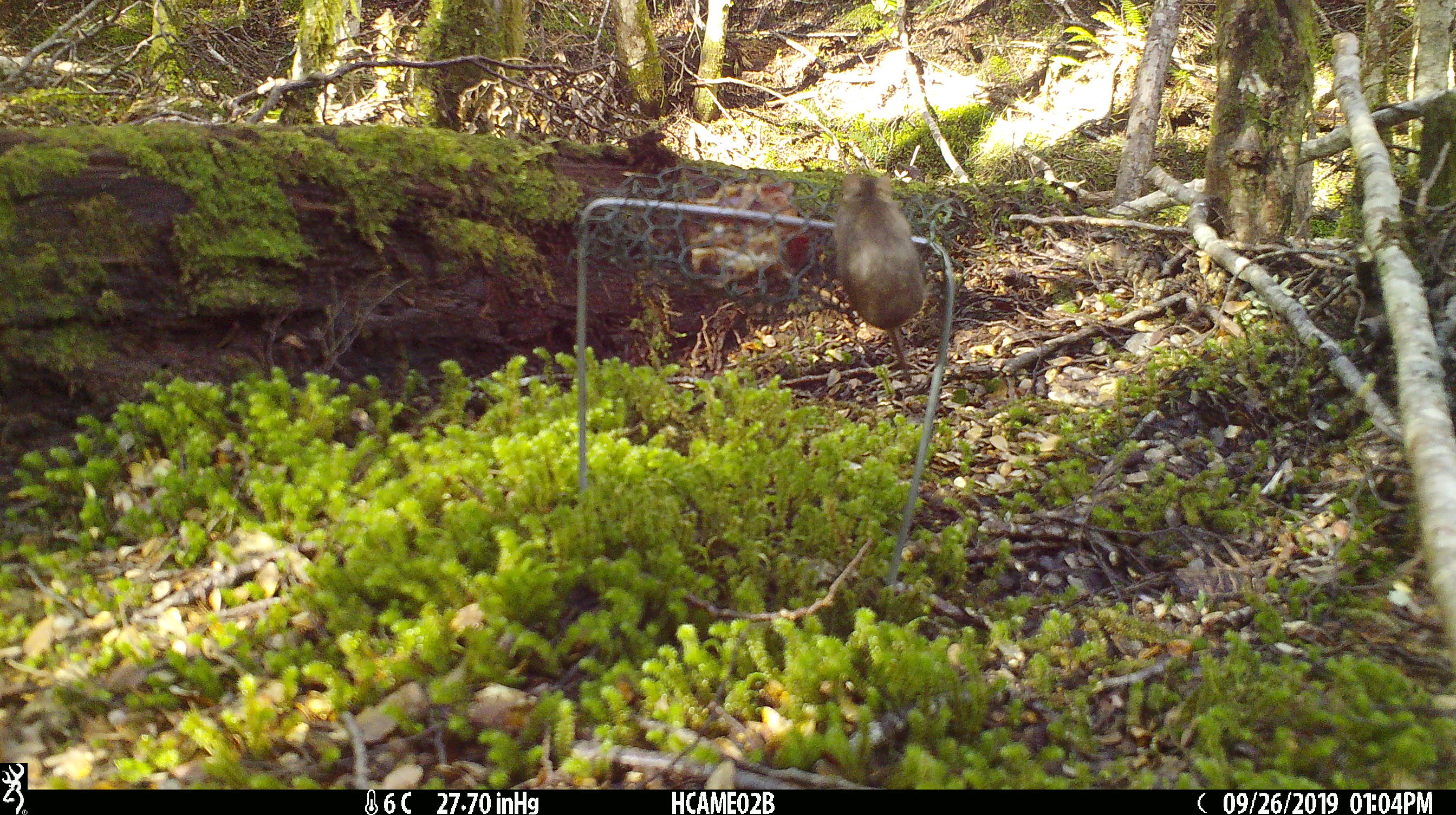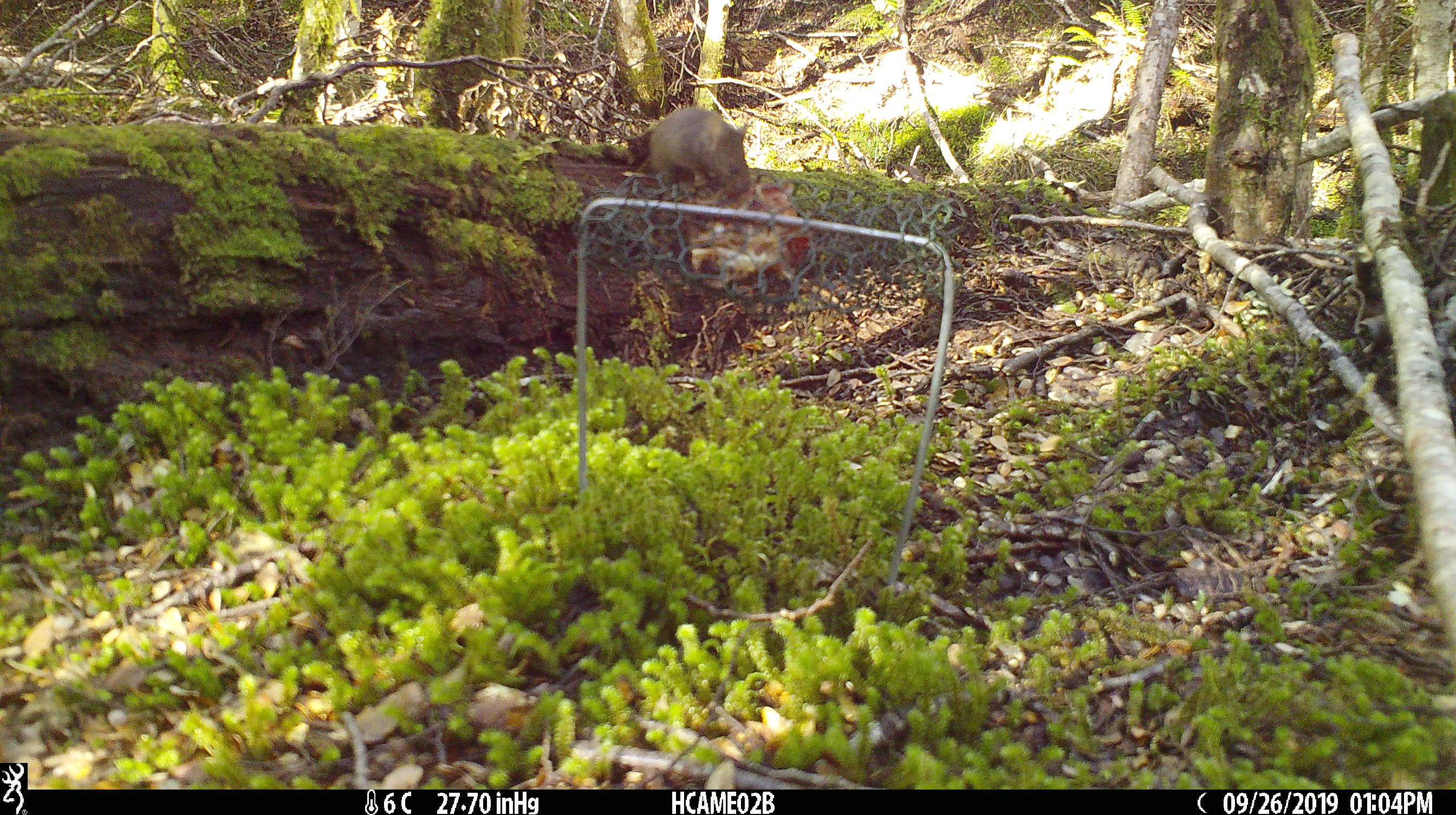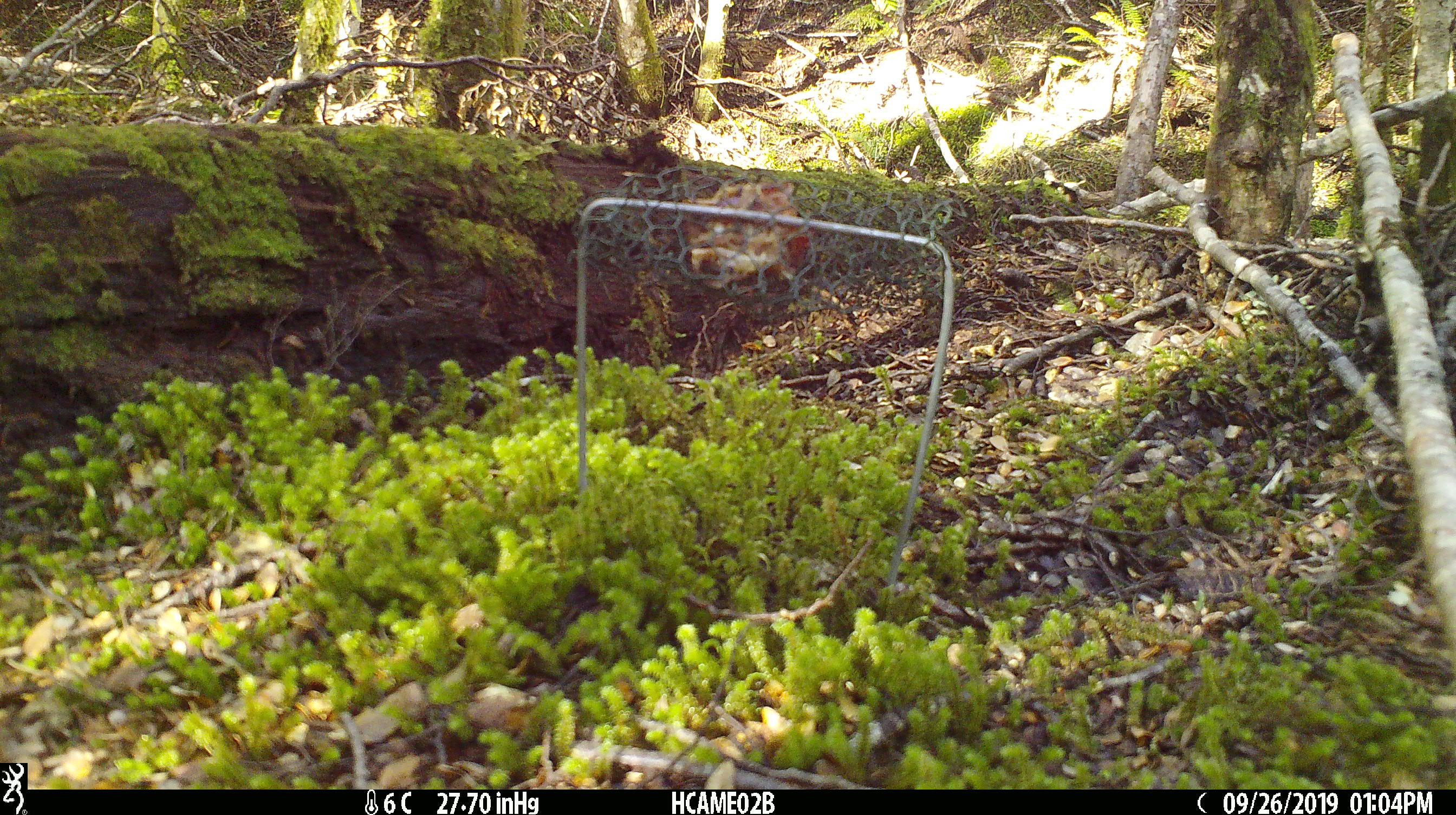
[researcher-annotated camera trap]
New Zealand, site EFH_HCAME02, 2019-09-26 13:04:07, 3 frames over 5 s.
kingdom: Animalia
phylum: Chordata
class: Mammalia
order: Rodentia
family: Muridae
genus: Mus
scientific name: Mus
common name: mouse